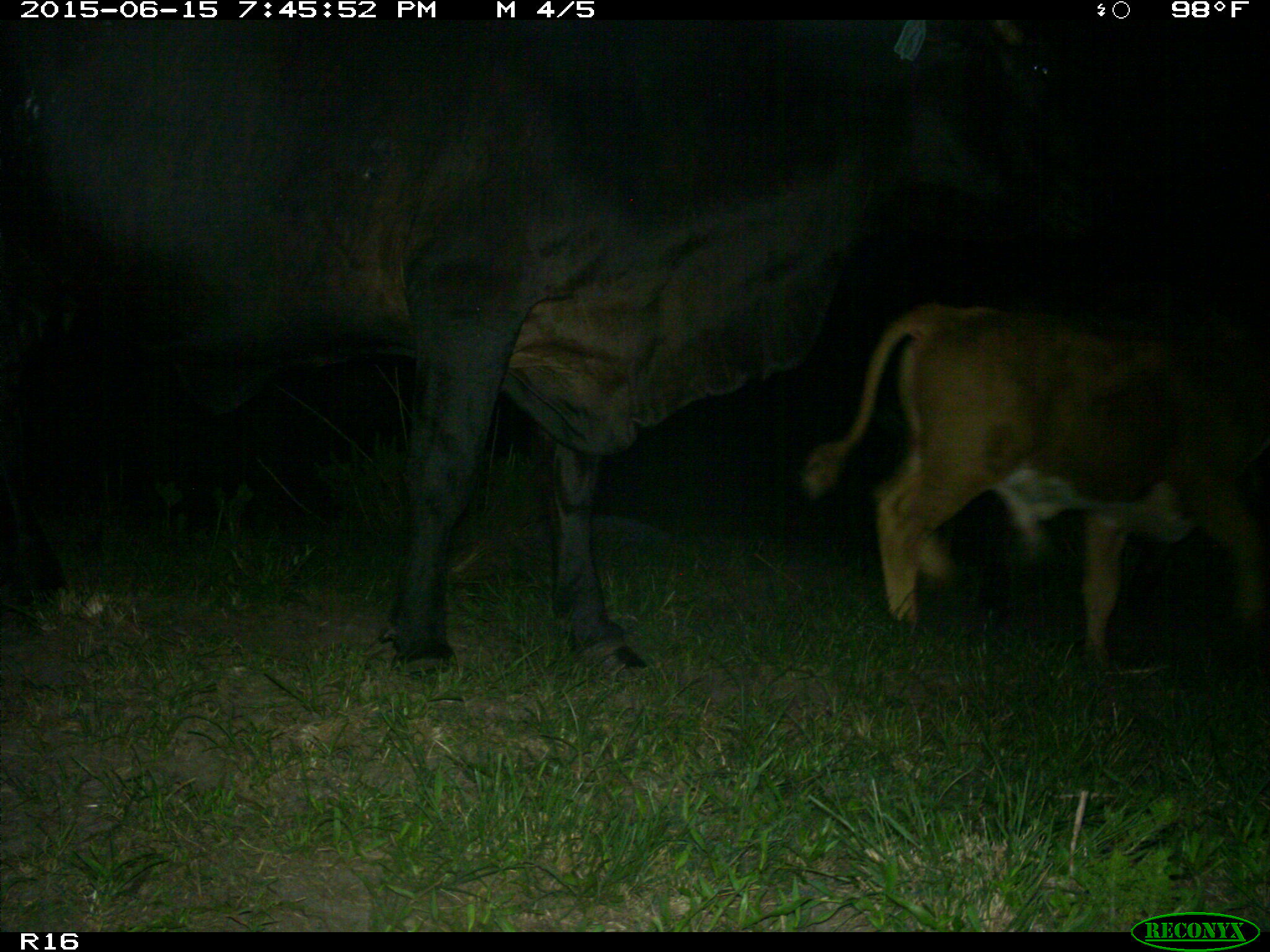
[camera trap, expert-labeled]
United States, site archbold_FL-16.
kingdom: Animalia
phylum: Chordata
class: Mammalia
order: Artiodactyla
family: Bovidae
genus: Bos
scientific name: Bos taurus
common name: domestic cow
Bos taurus (domestic cow).